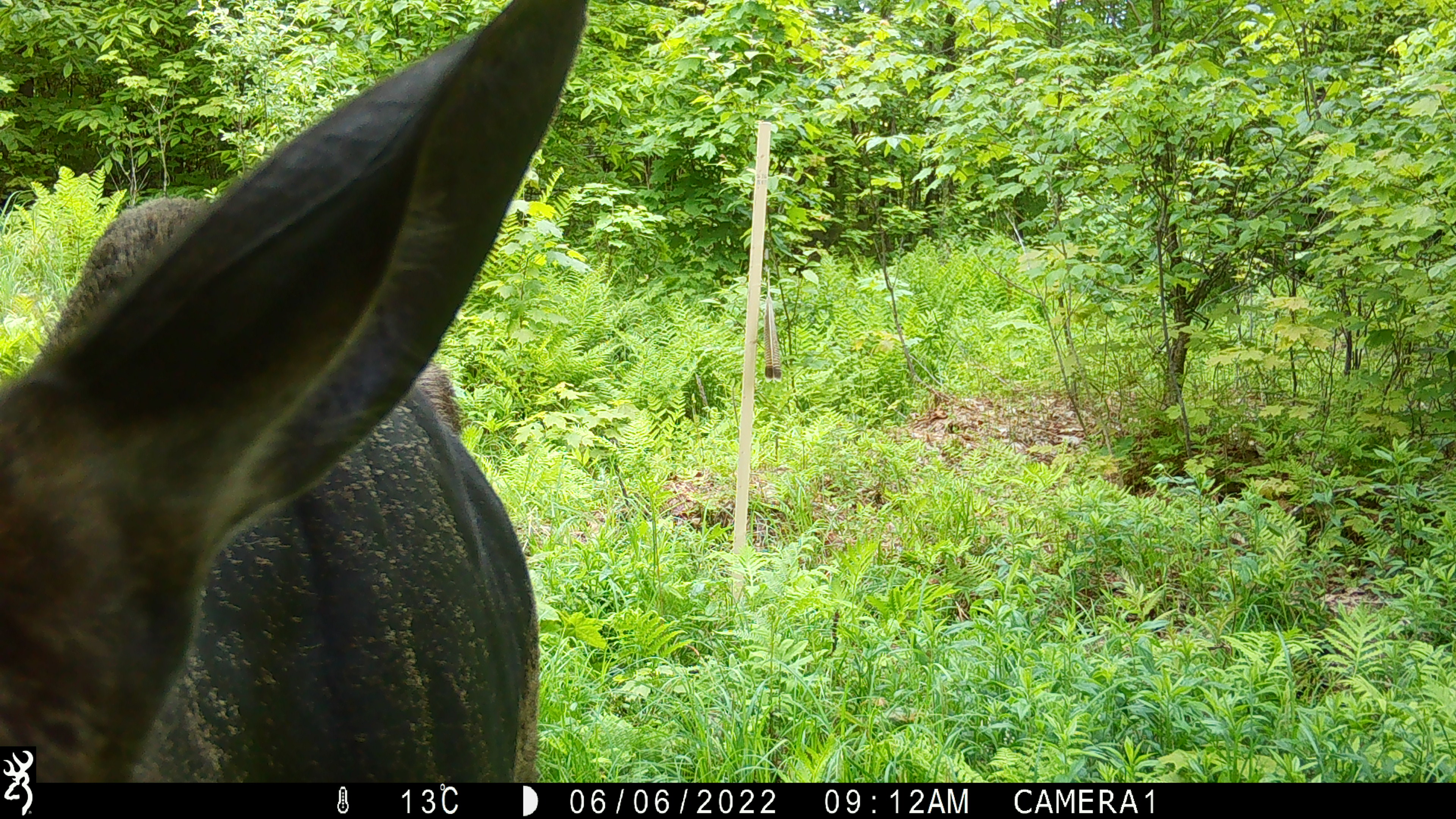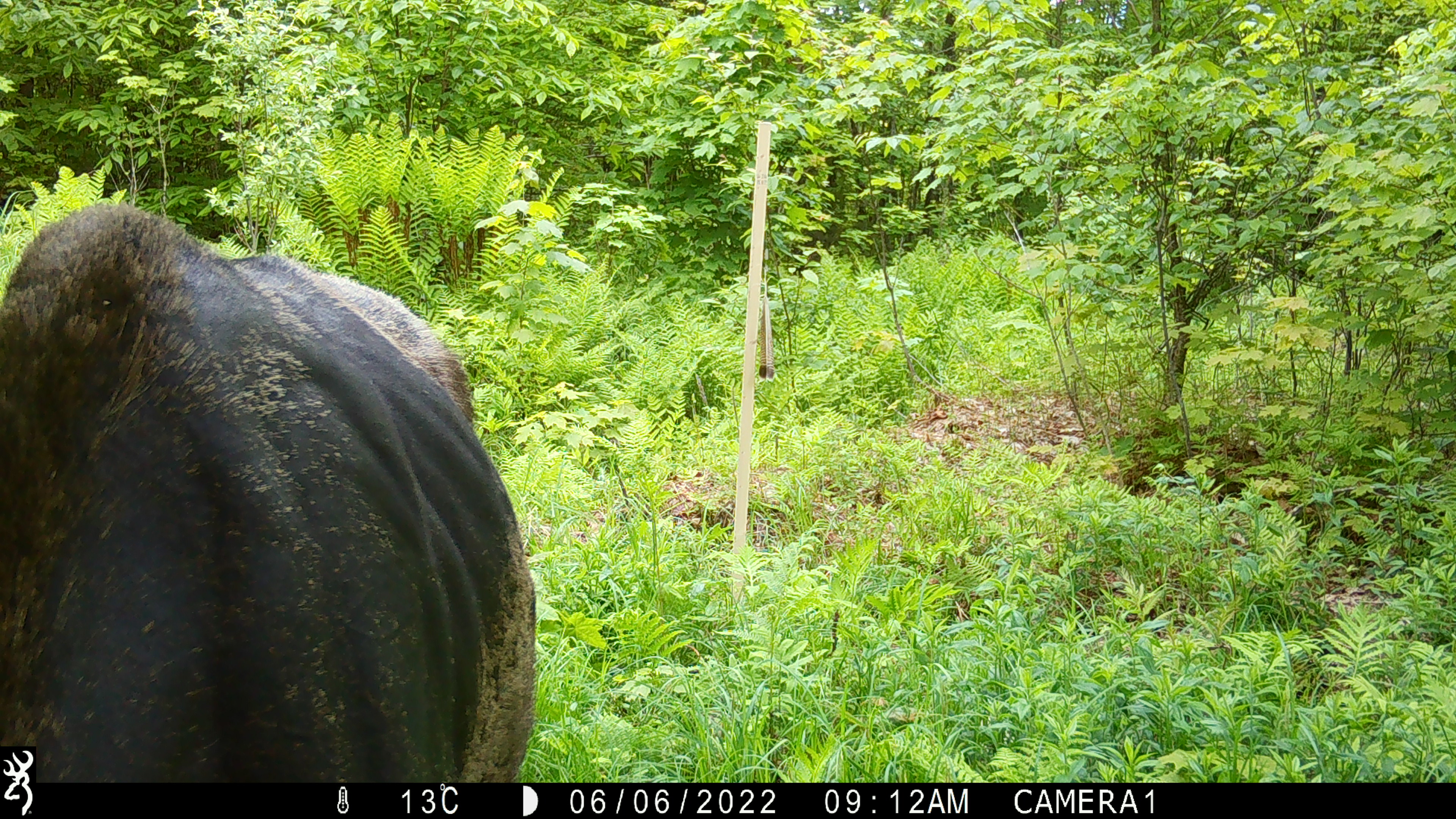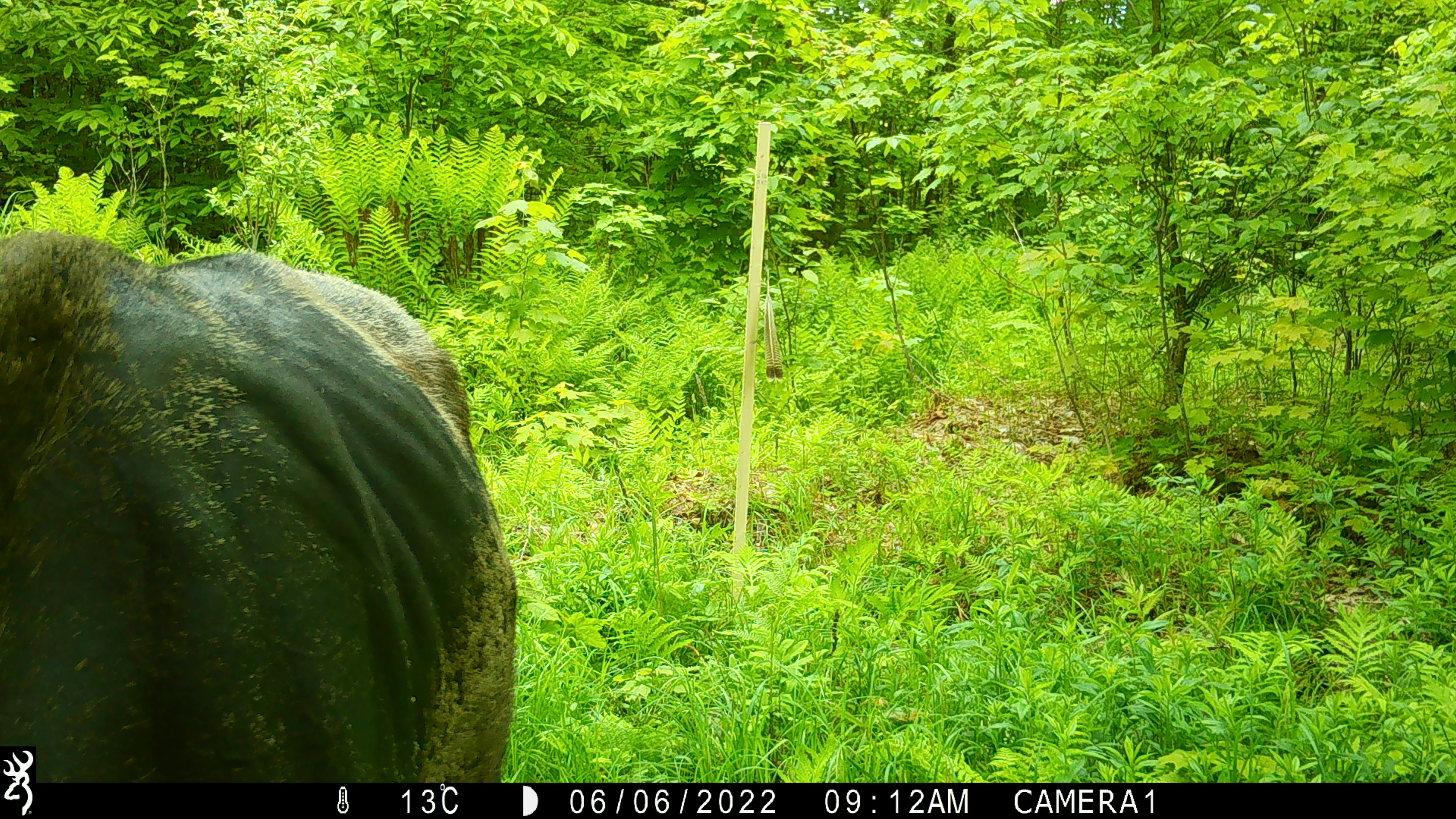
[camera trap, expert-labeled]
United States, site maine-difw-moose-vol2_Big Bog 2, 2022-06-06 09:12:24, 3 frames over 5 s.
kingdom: Animalia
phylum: Chordata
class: Mammalia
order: Artiodactyla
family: Cervidae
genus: Alces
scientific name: Alces alces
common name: moose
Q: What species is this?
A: Moose (Alces alces).